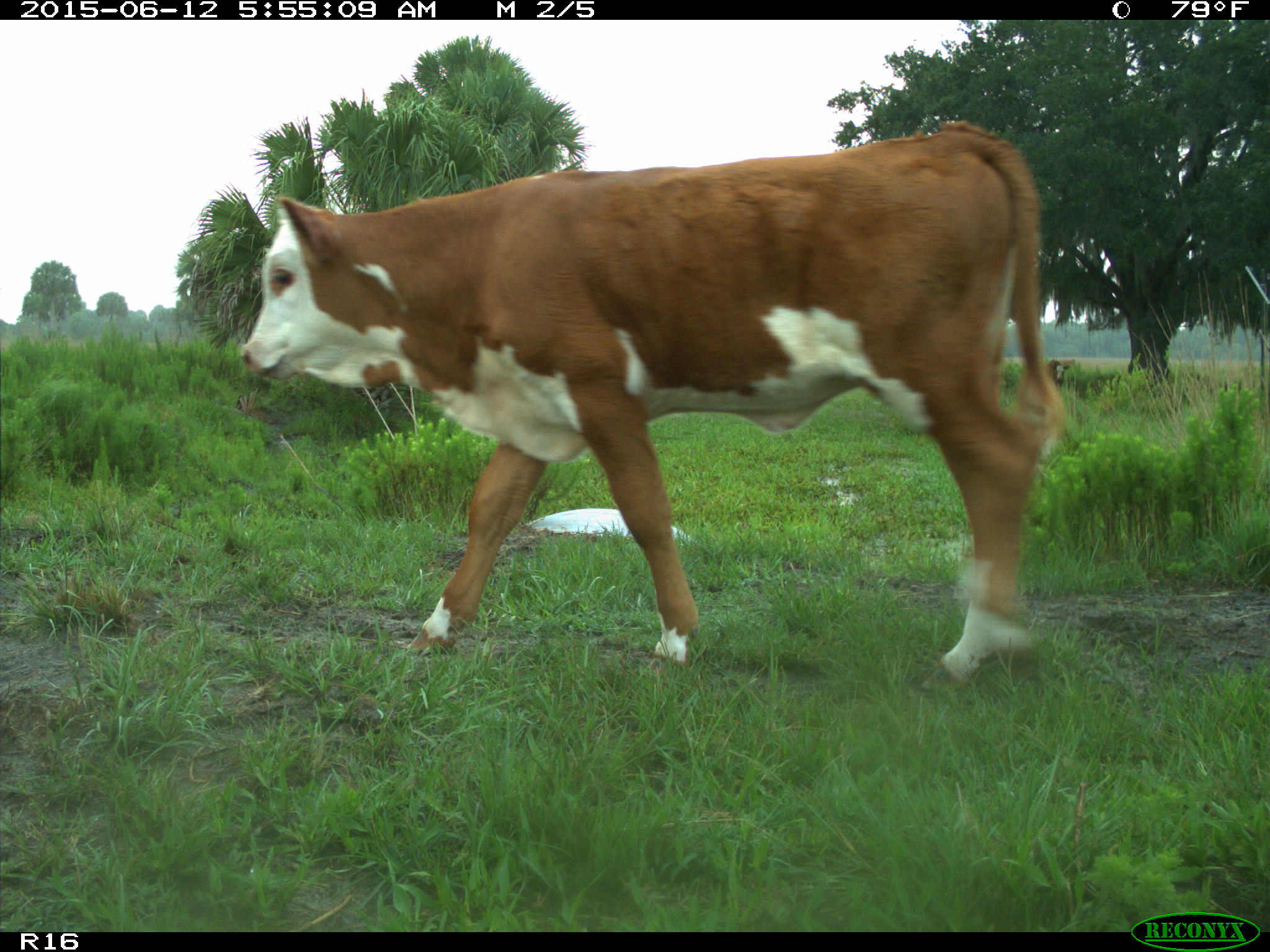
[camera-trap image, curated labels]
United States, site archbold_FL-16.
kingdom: Animalia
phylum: Chordata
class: Mammalia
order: Artiodactyla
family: Bovidae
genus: Bos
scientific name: Bos taurus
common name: domestic cow